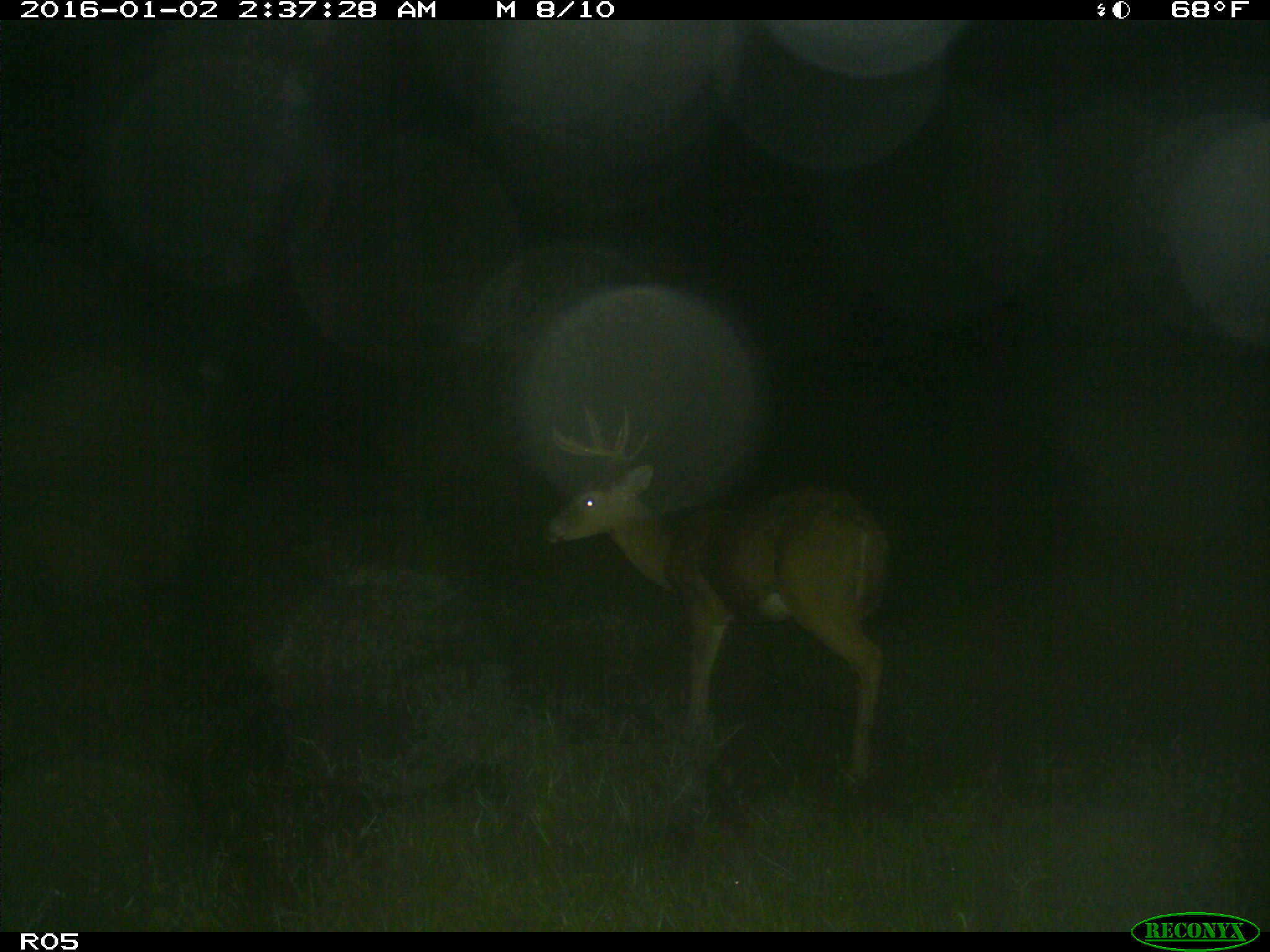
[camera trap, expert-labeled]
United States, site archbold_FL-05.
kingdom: Animalia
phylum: Chordata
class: Mammalia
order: Artiodactyla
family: Cervidae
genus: Odocoileus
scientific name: Odocoileus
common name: deer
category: unidentified deer